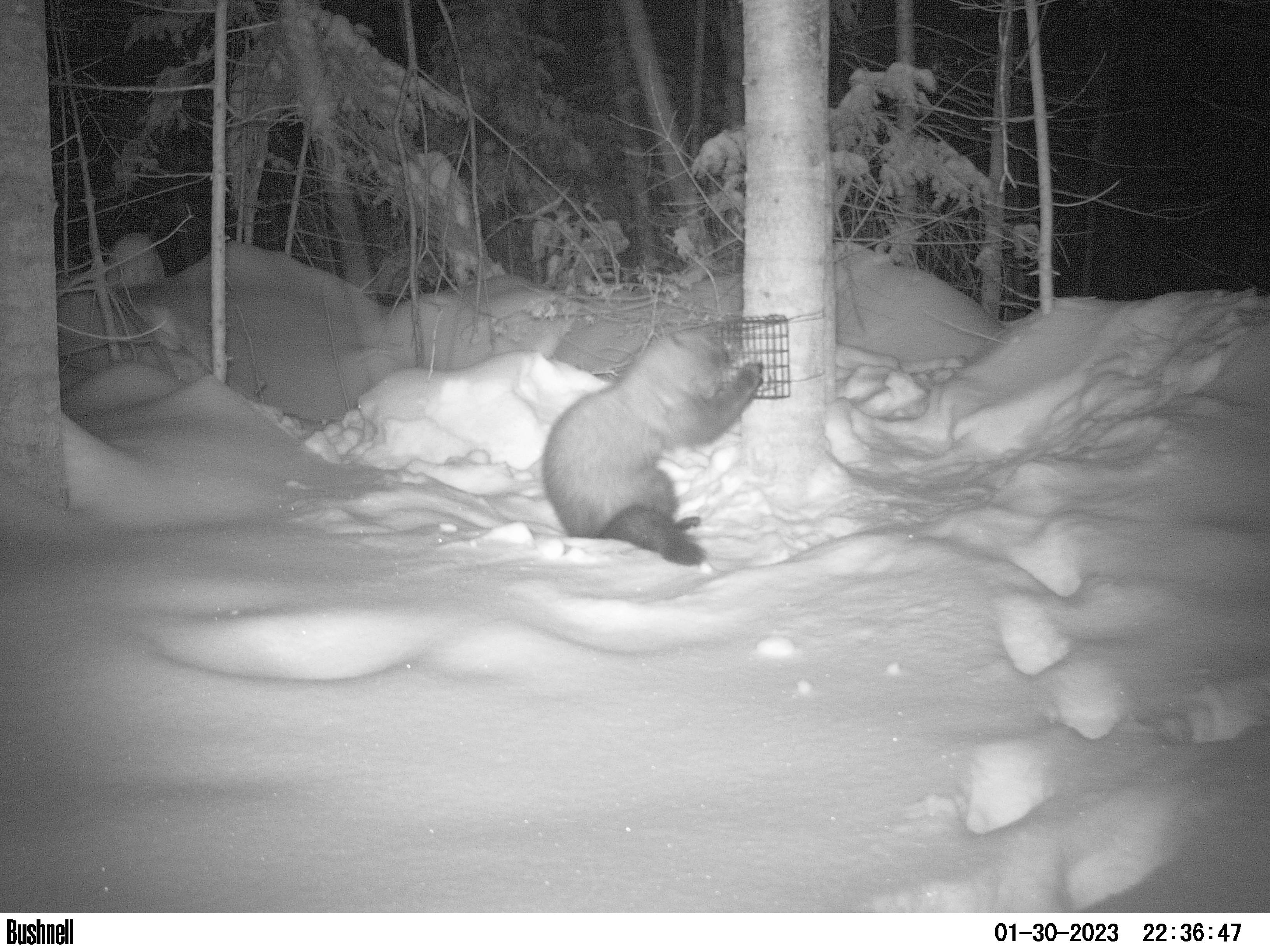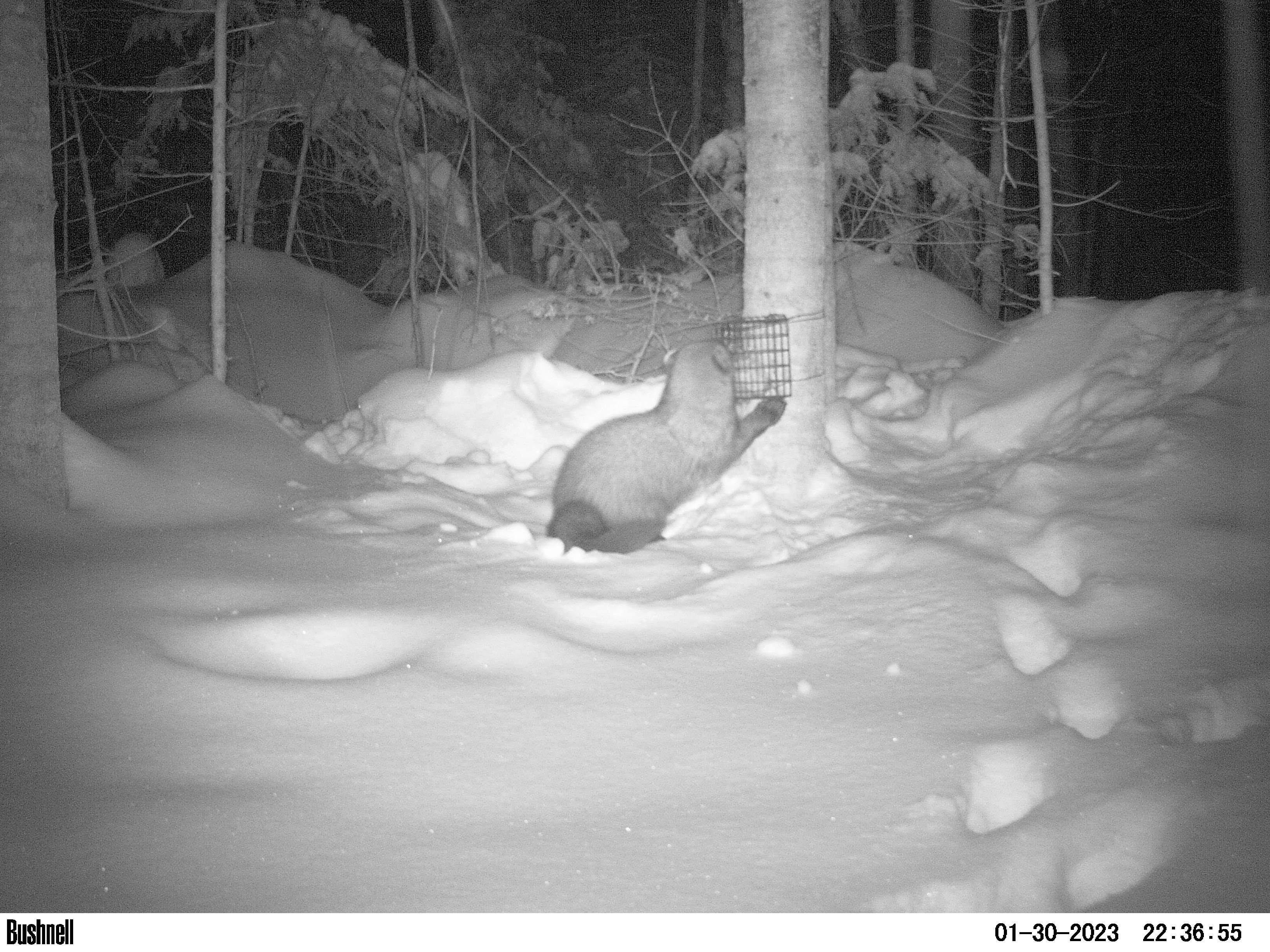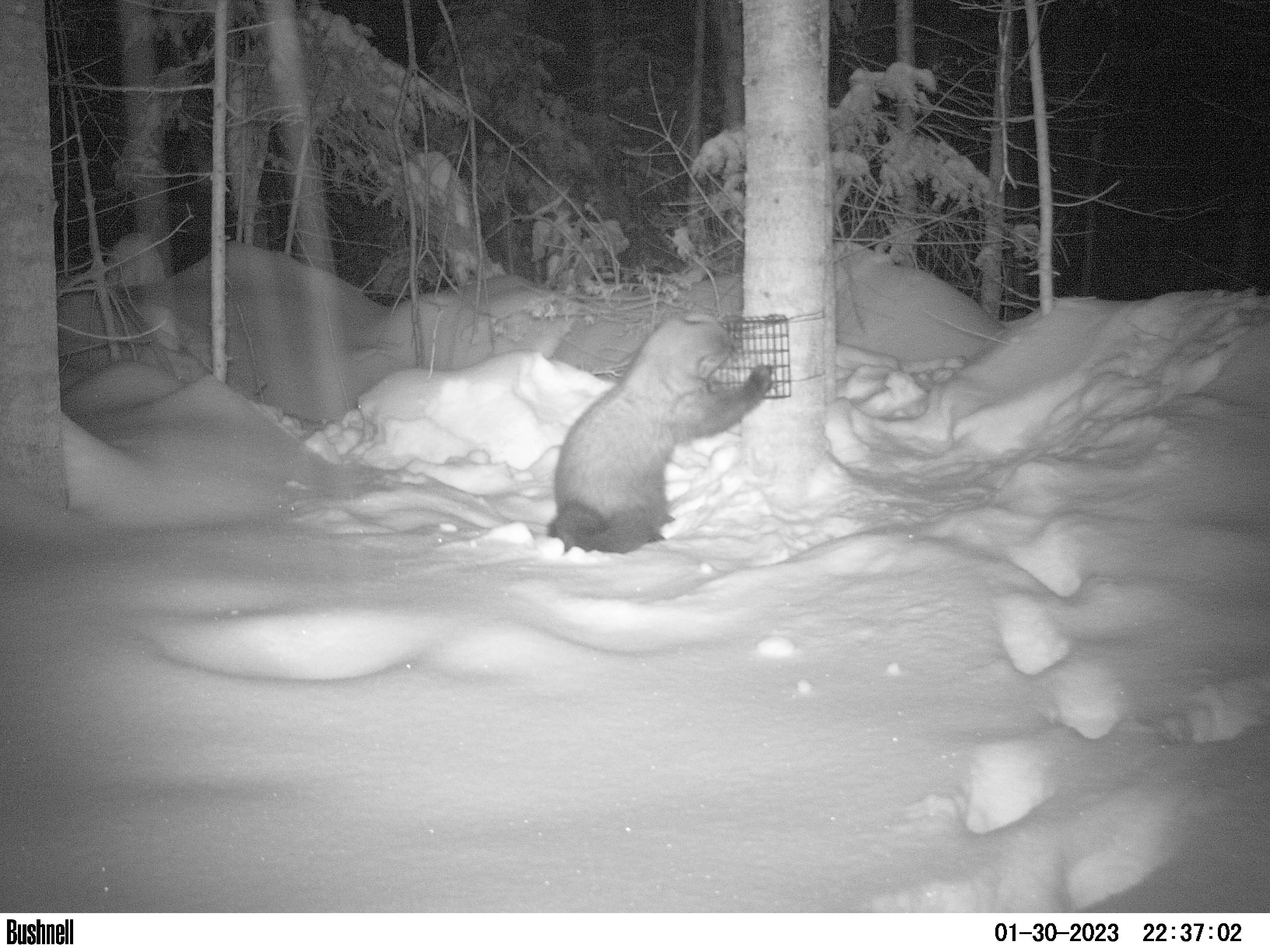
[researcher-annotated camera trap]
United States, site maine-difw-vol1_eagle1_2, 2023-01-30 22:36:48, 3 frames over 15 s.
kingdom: Animalia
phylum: Chordata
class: Mammalia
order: Carnivora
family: Mustelidae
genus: Pekania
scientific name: Pekania pennanti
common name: fisher